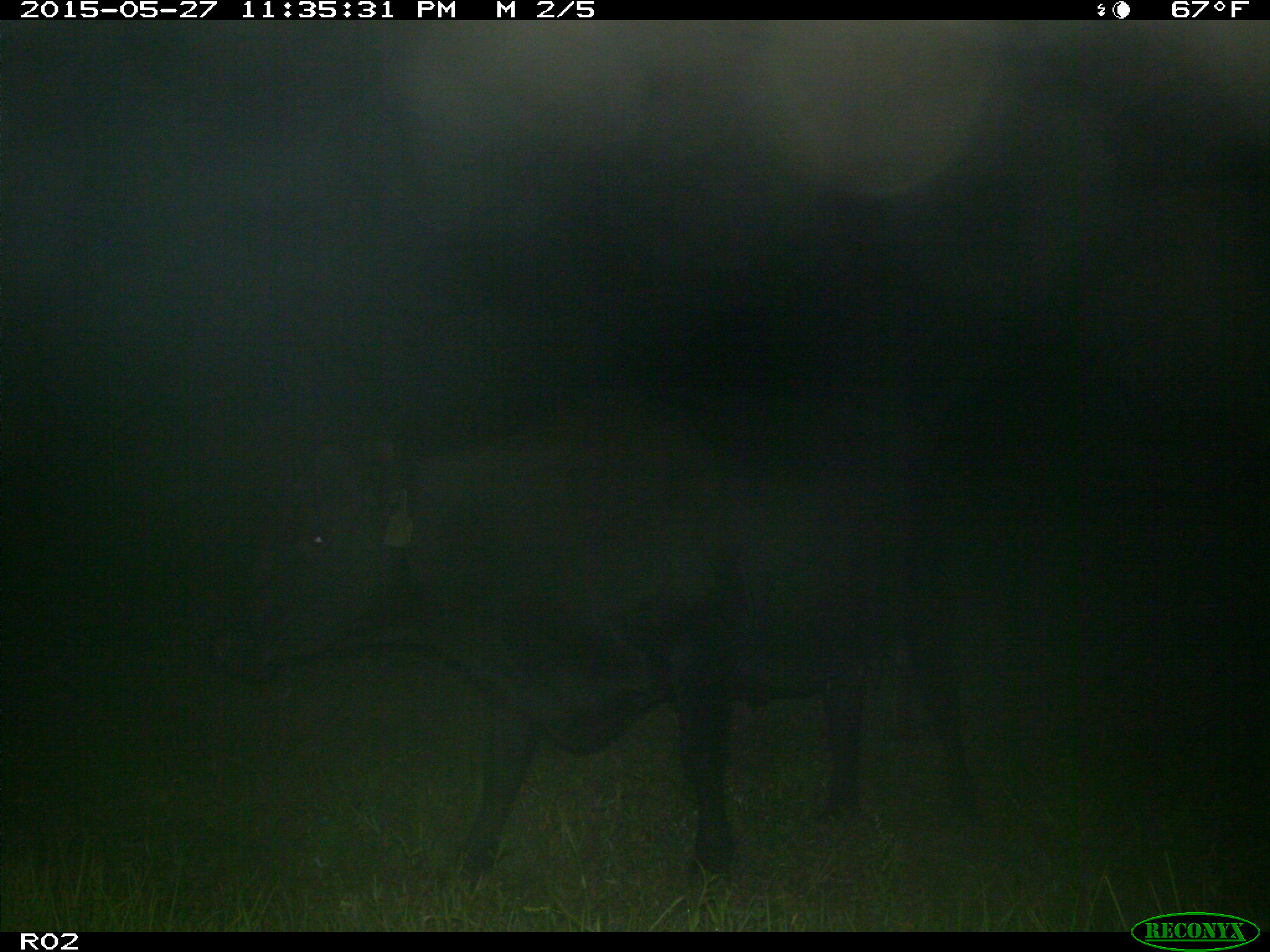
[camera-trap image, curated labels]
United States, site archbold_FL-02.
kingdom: Animalia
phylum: Chordata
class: Mammalia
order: Artiodactyla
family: Bovidae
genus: Bos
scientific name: Bos taurus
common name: domestic cow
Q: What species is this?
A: Bos taurus (domestic cow).